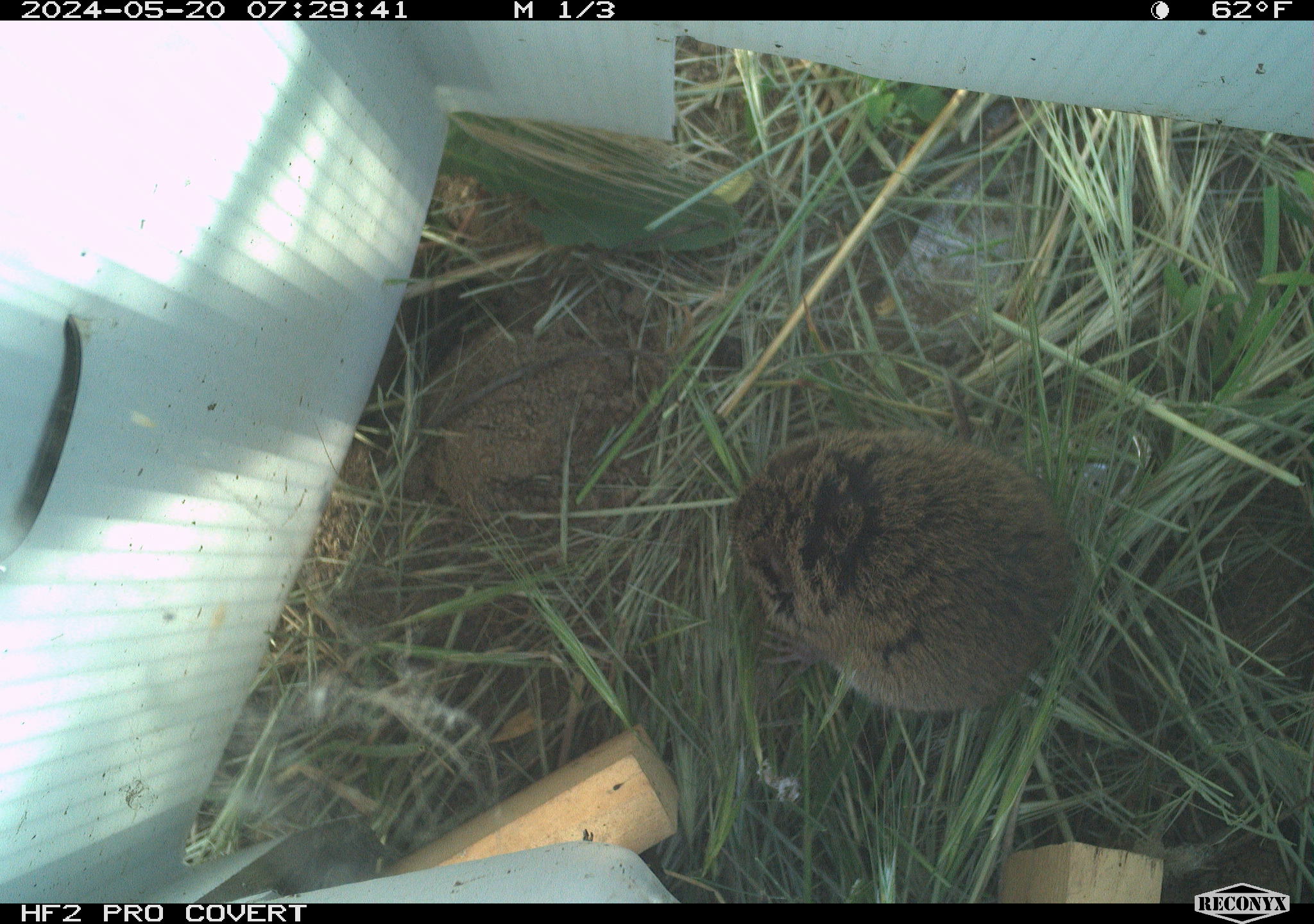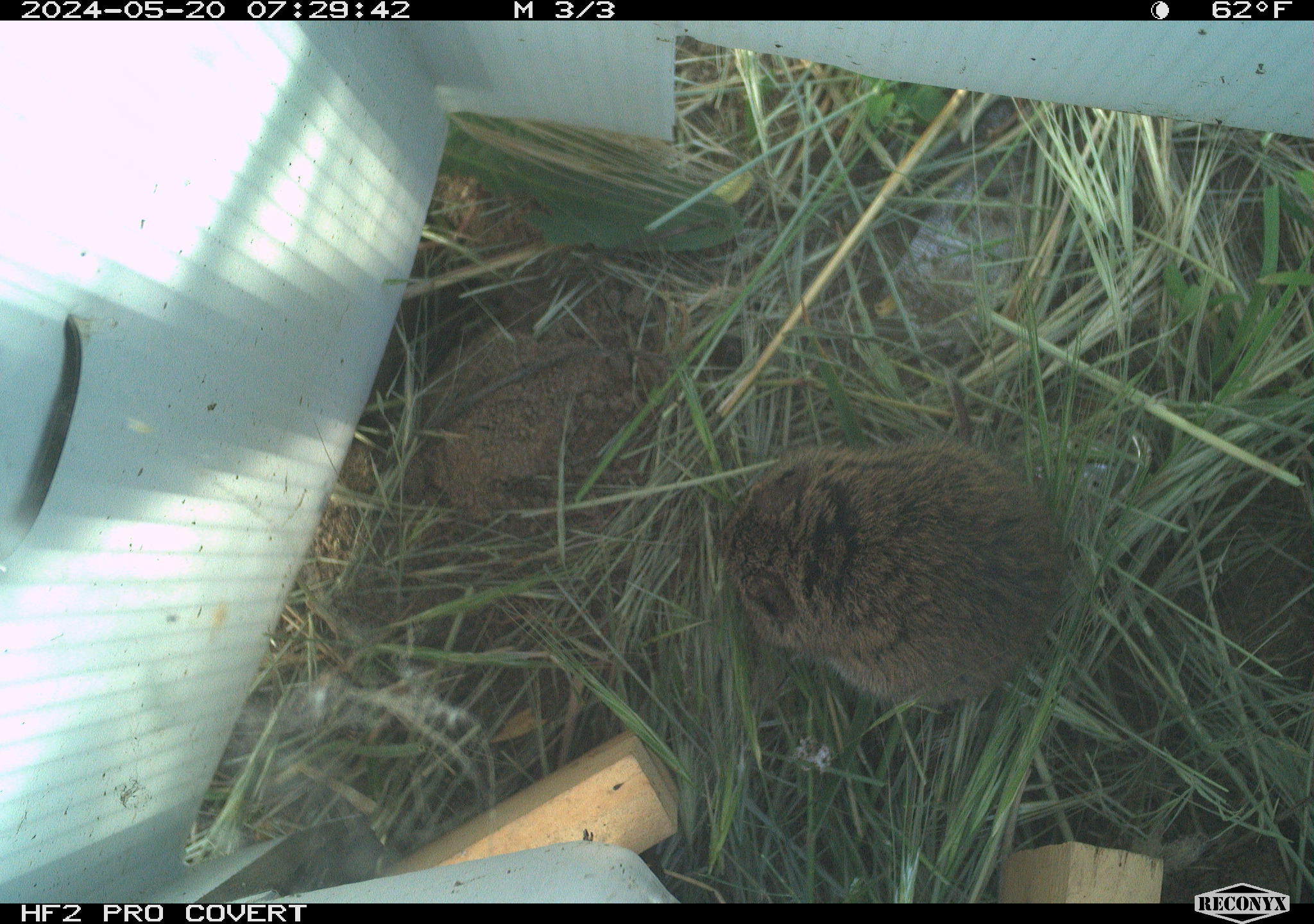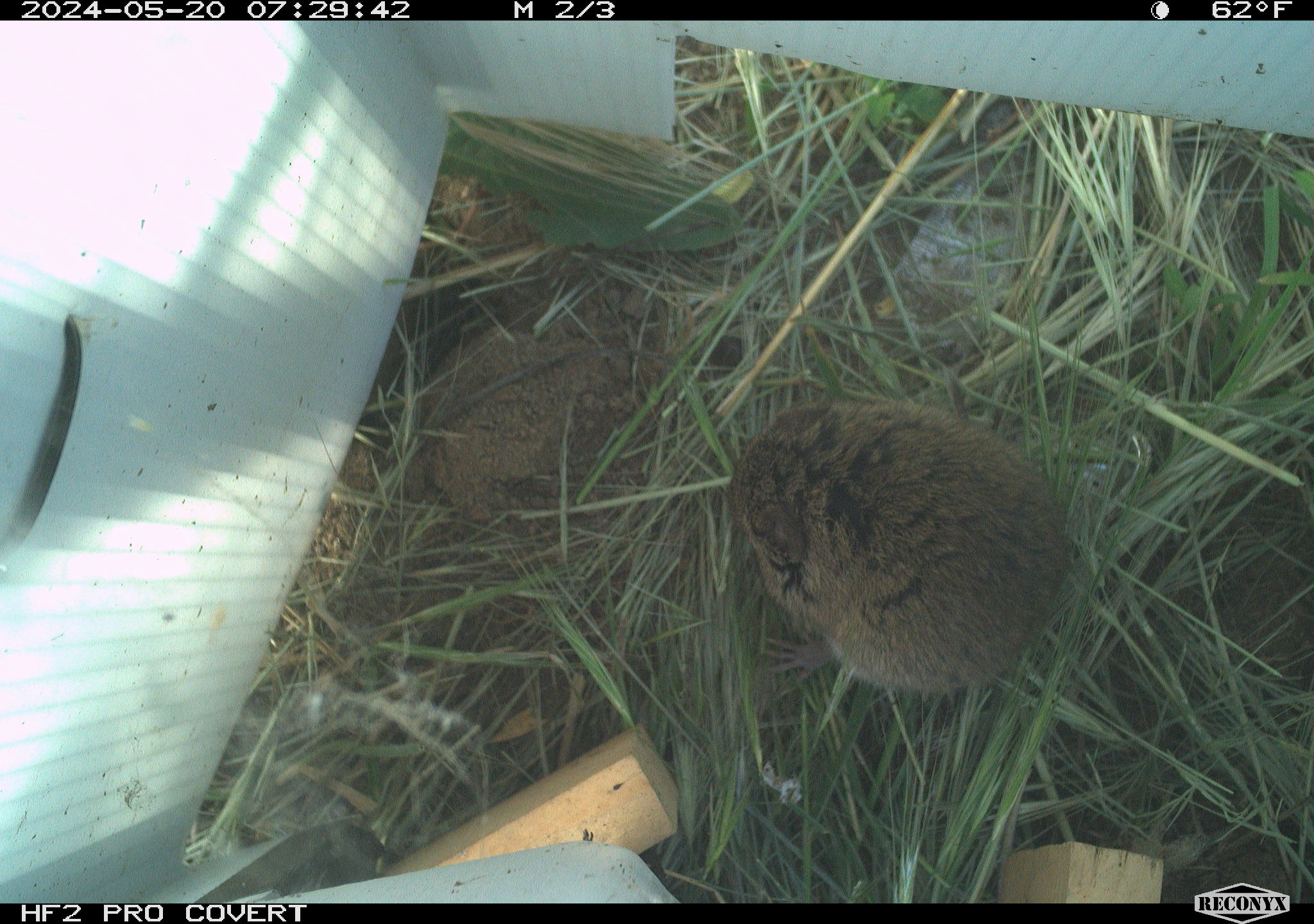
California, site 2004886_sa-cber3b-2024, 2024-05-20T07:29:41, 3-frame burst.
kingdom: Animalia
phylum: Chordata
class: Mammalia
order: Rodentia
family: Cricetidae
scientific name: Arvicolinae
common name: voles, lemmings, and muskrats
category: arvicolinae subfamily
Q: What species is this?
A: Arvicolinae subfamily (voles, lemmings, and muskrats) (Arvicolinae).